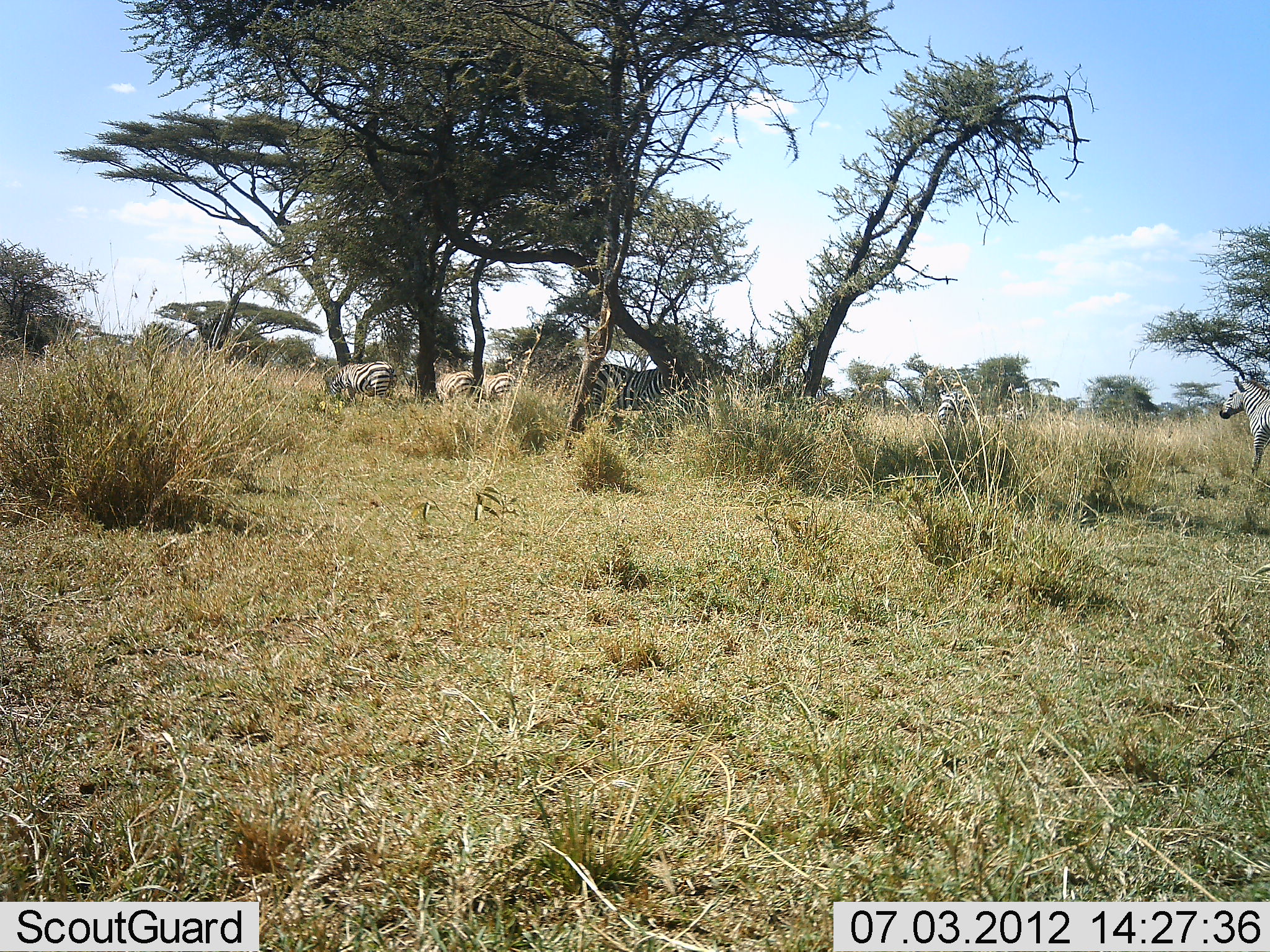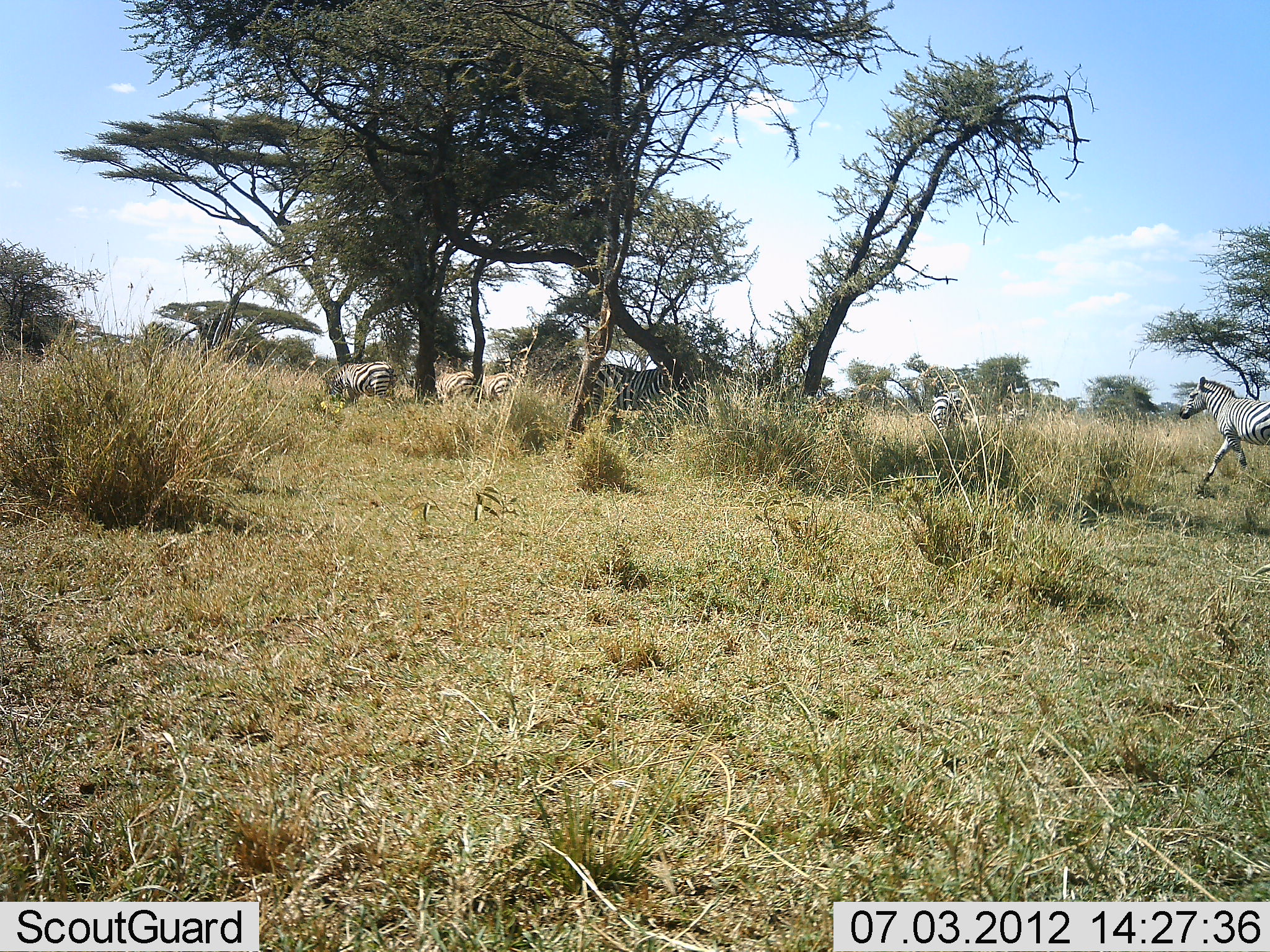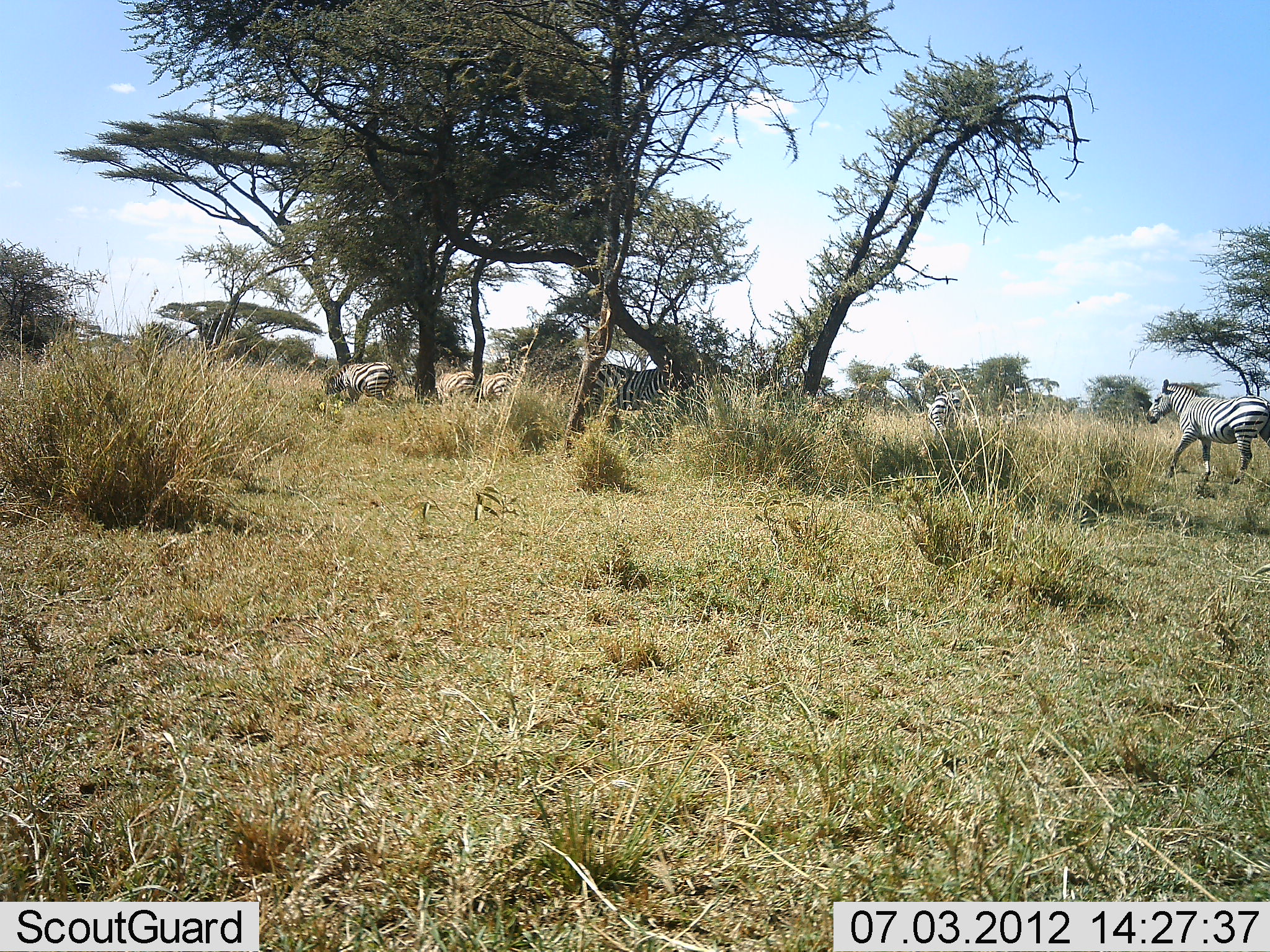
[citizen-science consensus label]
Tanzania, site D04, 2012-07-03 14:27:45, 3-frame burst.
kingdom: Animalia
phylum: Chordata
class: Mammalia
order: Perissodactyla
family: Equidae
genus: Equus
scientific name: Equus quagga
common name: plains zebra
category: zebra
Zebra (plains zebra) (Equus quagga), count 6. Behavior (volunteer vote fractions): standing 70%, resting 10%, moving 90%, interacting 0%. Young present (vote fraction): 0%. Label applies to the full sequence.